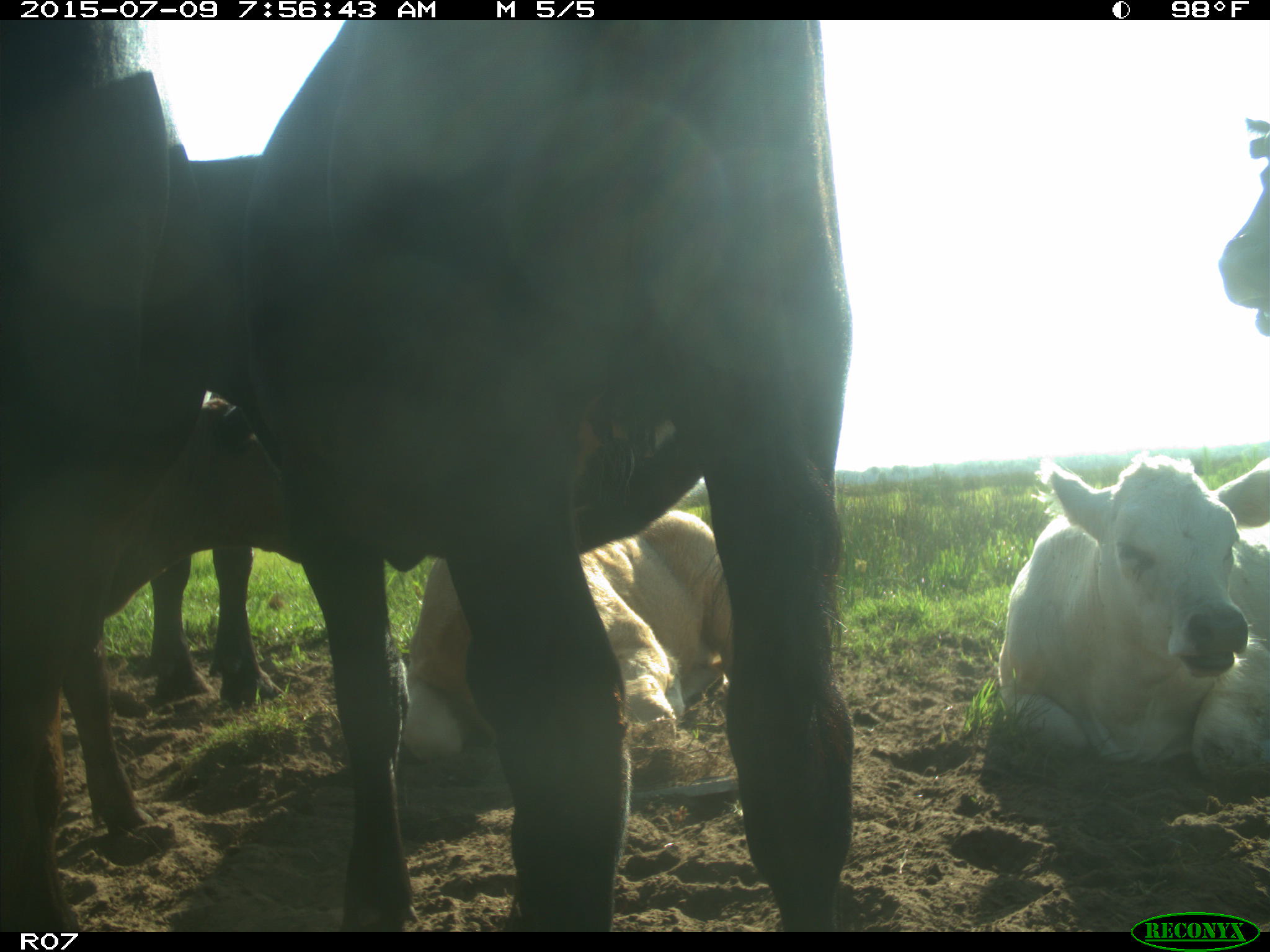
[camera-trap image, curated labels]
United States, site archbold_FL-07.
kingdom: Animalia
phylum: Chordata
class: Mammalia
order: Artiodactyla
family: Bovidae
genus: Bos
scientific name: Bos taurus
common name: domestic cow